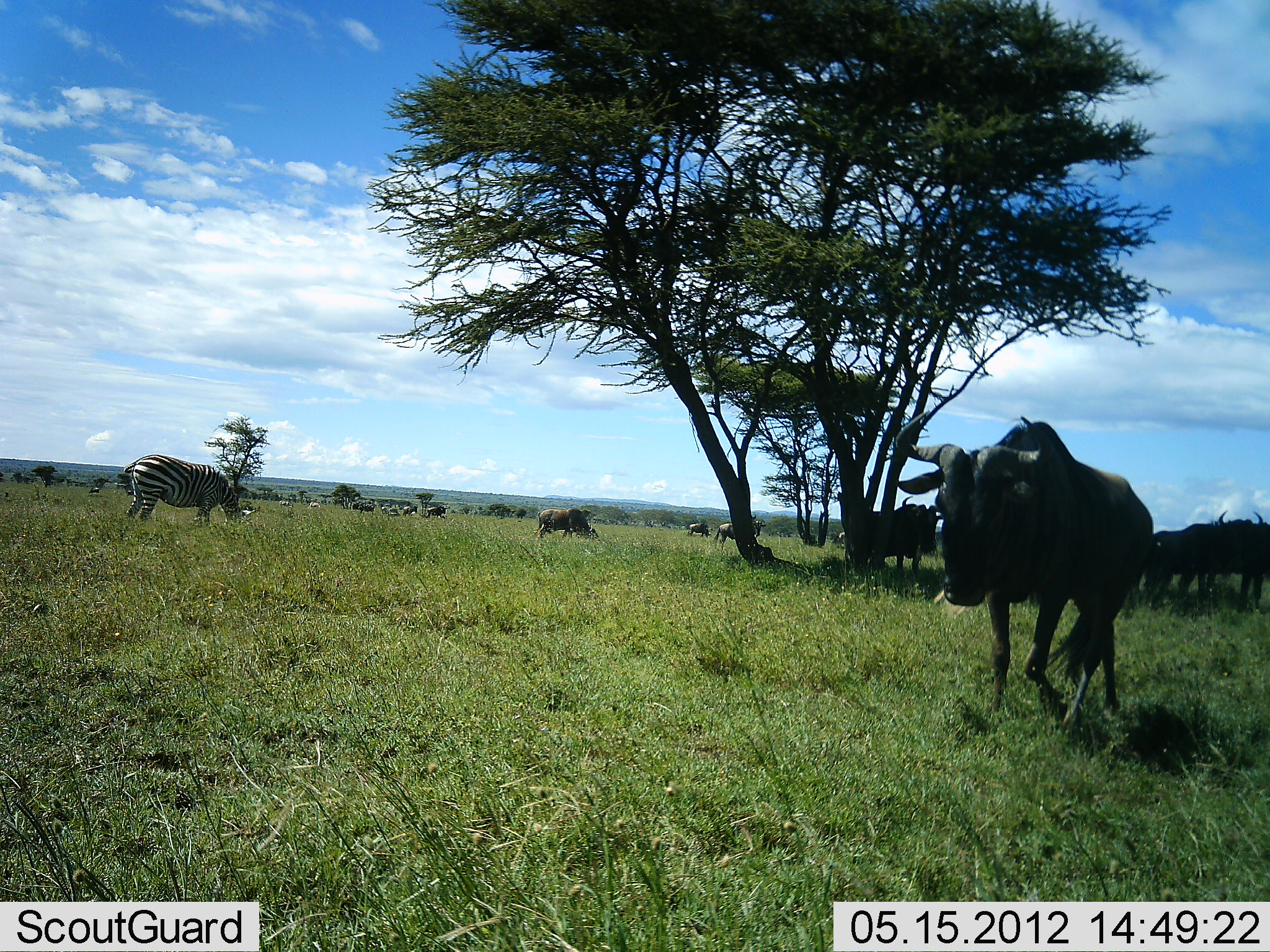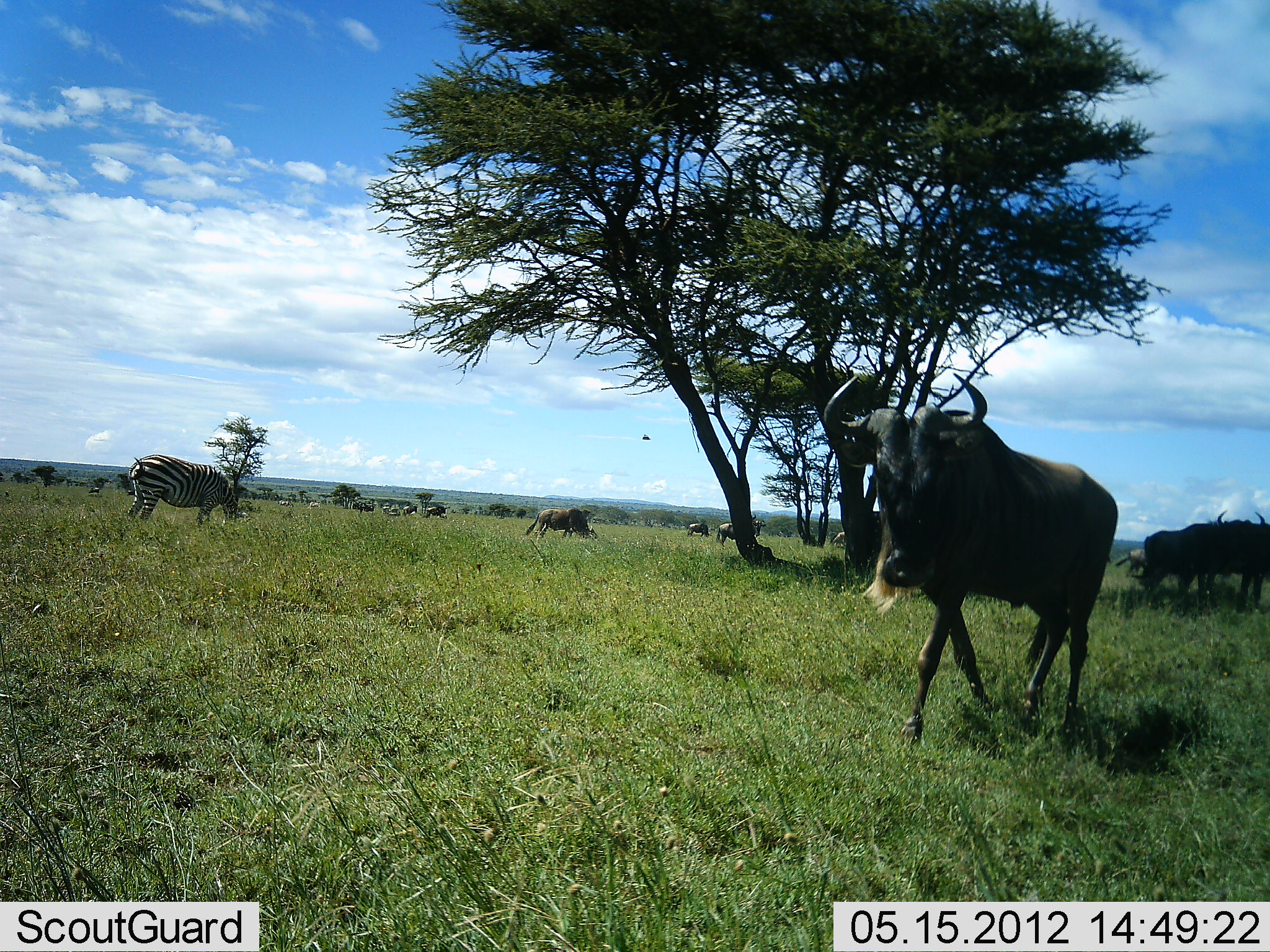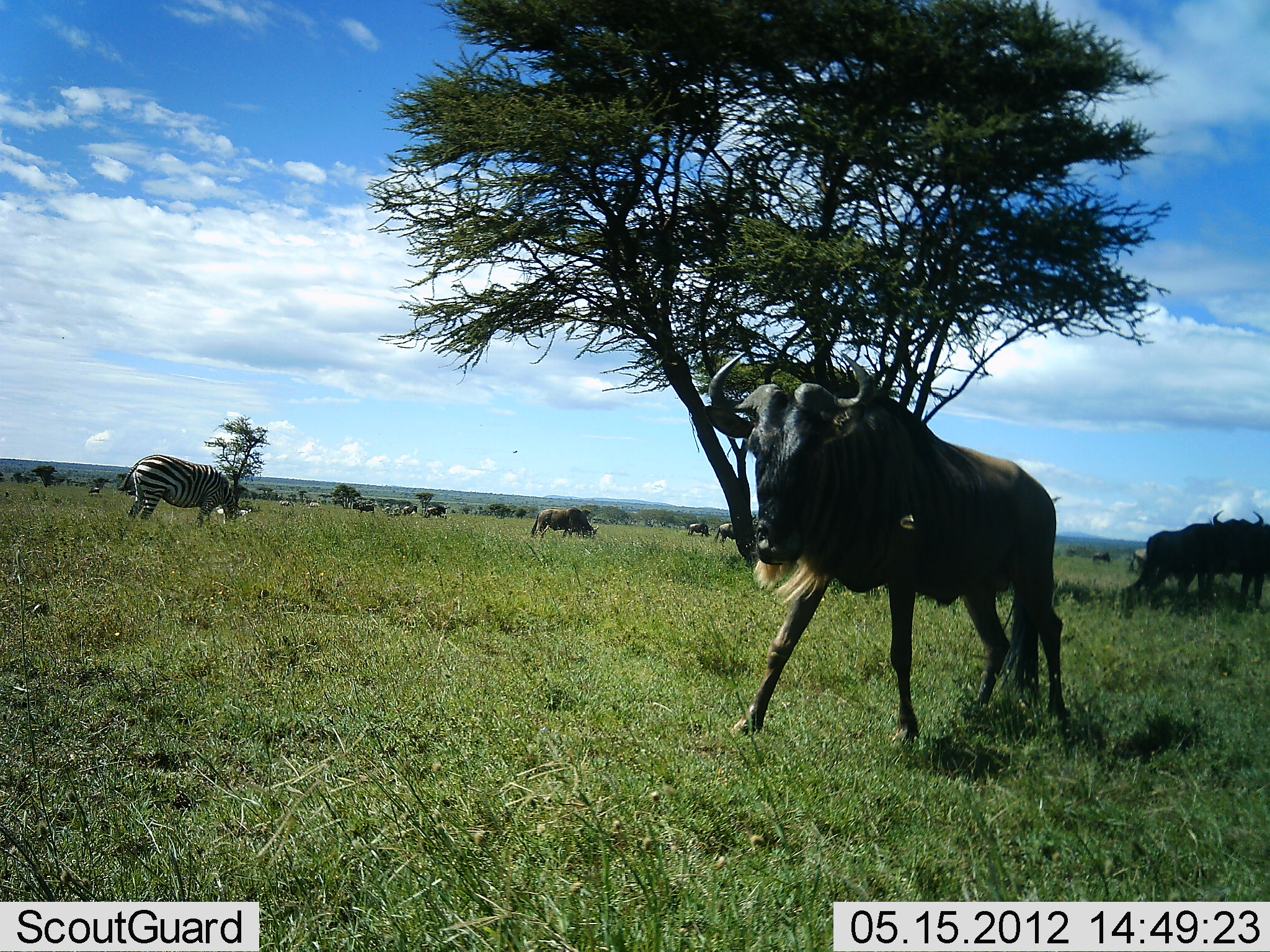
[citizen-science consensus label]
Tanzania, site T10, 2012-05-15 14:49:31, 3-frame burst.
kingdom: Animalia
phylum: Chordata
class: Mammalia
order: Artiodactyla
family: Bovidae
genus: Connochaetes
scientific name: Connochaetes taurinus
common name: blue wildebeest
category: wildebeest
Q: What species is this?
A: Wildebeest (blue wildebeest) (Connochaetes taurinus).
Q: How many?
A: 10.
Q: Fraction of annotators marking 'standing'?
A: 70%.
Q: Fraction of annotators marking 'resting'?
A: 10%.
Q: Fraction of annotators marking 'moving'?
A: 80%.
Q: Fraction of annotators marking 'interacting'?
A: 0%.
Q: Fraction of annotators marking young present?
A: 0%.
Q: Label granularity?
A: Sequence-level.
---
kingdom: Animalia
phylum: Chordata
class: Mammalia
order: Perissodactyla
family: Equidae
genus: Equus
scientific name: Equus quagga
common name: plains zebra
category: zebra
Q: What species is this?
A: Zebra (plains zebra) (Equus quagga).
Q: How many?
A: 1.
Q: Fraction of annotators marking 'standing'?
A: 10%.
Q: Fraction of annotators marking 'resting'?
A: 0%.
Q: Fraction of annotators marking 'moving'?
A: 0%.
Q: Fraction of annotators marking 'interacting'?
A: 0%.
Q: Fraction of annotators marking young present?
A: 0%.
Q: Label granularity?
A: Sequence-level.